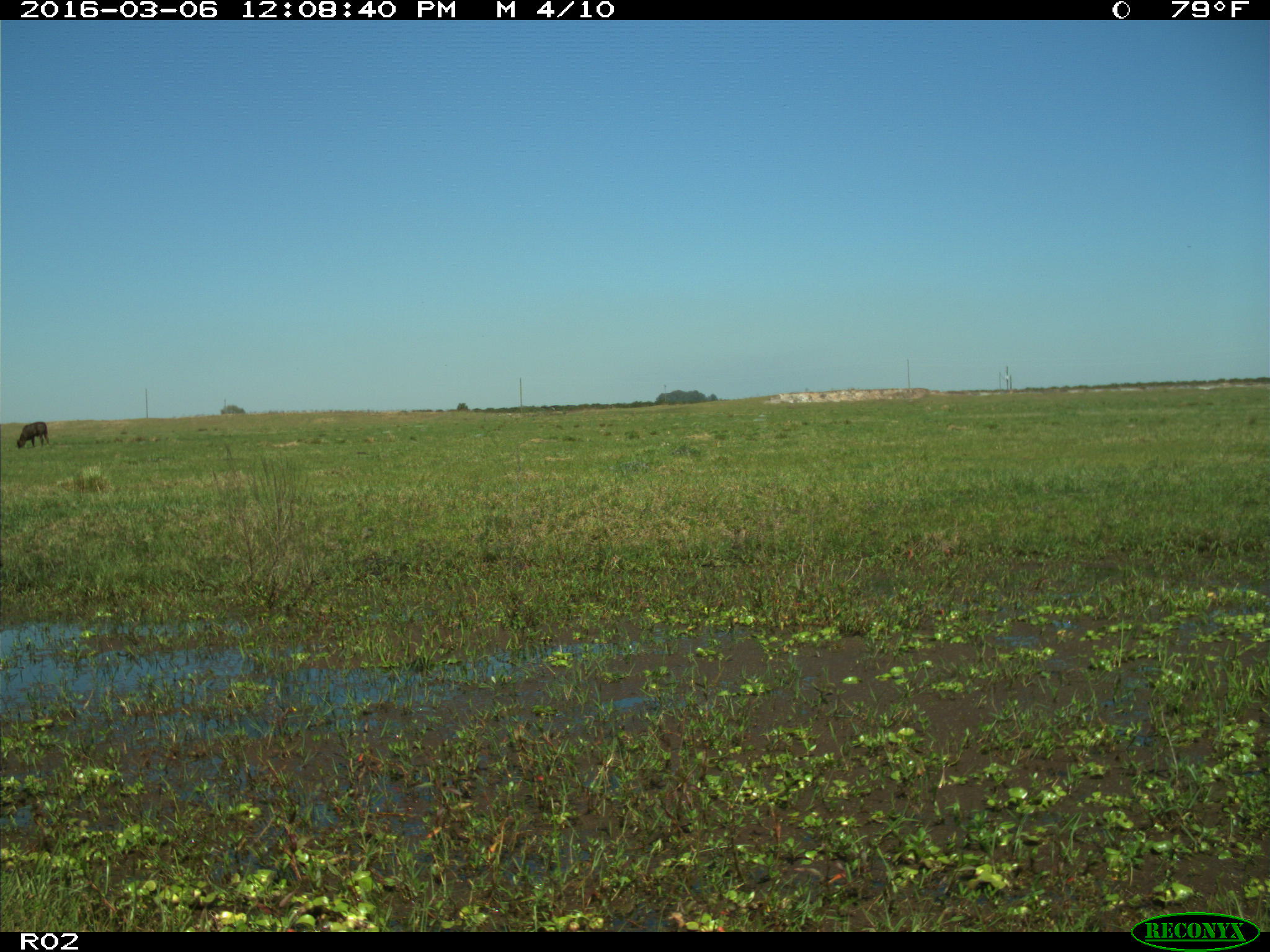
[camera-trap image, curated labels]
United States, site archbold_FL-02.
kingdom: Animalia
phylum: Chordata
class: Mammalia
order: Artiodactyla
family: Bovidae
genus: Bos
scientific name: Bos taurus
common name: domestic cow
Bos taurus (domestic cow).